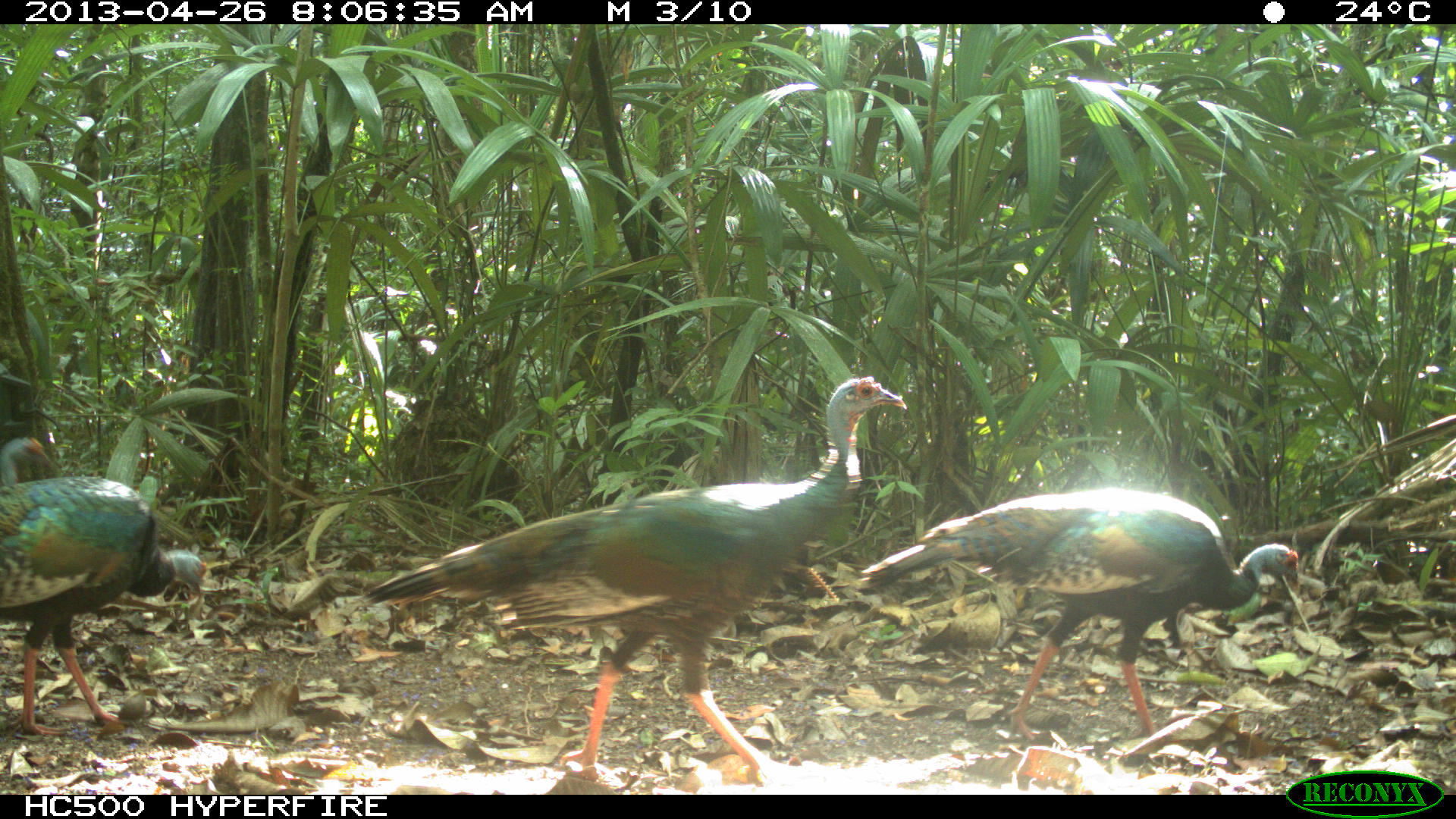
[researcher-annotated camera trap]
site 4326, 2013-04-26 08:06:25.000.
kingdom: Animalia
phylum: Chordata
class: Aves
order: Galliformes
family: Phasianidae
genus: Meleagris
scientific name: Meleagris ocellata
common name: ocellated turkey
Meleagris ocellata (ocellated turkey), count 4.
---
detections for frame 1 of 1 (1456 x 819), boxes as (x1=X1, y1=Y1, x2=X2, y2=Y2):
meleagris ocellata: (x1=359, y1=376, x2=908, y2=786); (x1=858, y1=488, x2=1300, y2=745); (x1=0, y1=473, x2=210, y2=734); (x1=0, y1=437, x2=51, y2=481)